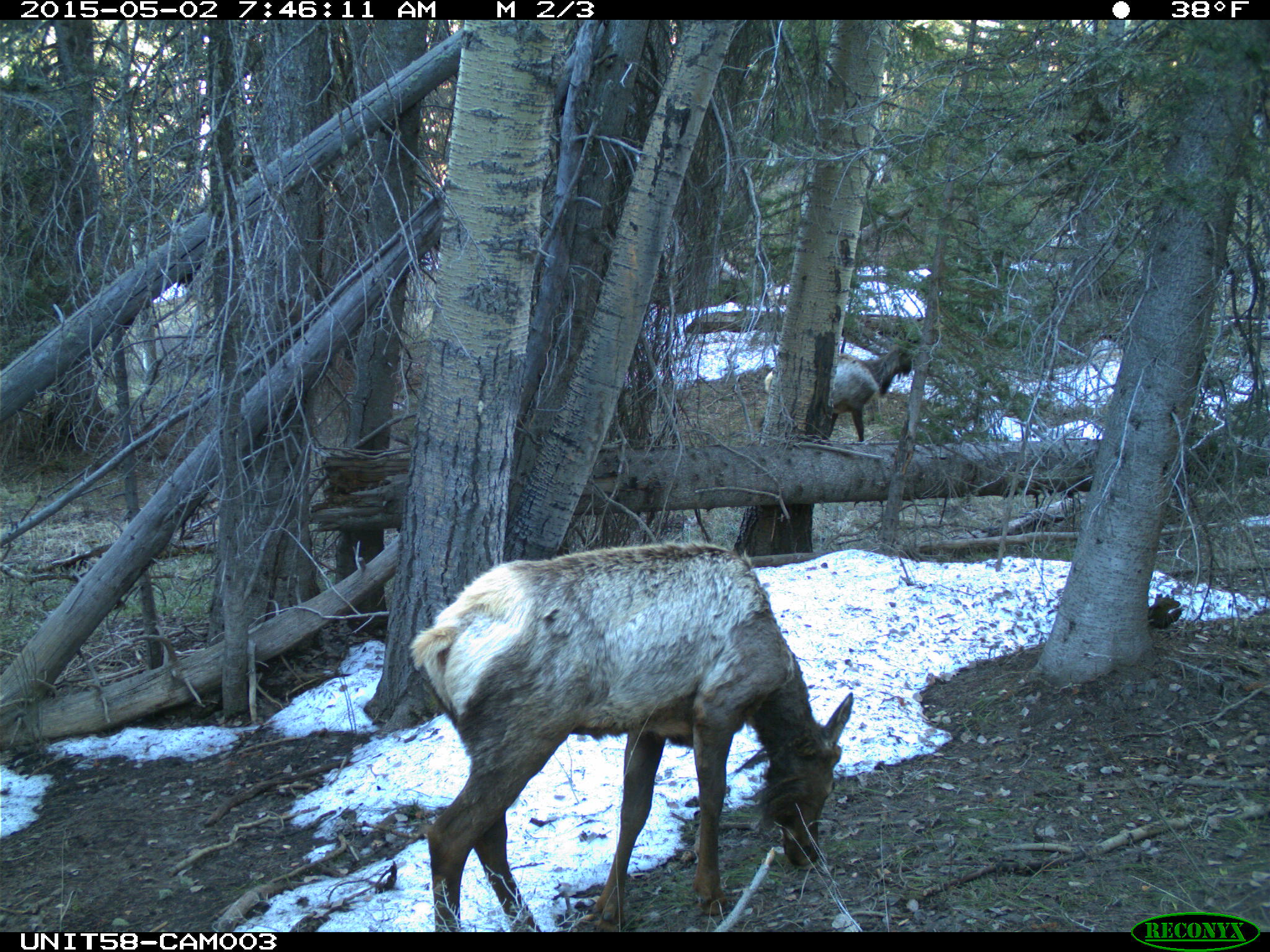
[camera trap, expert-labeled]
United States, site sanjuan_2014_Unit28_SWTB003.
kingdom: Animalia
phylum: Chordata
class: Mammalia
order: Artiodactyla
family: Cervidae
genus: Cervus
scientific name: Cervus elaphus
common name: red deer